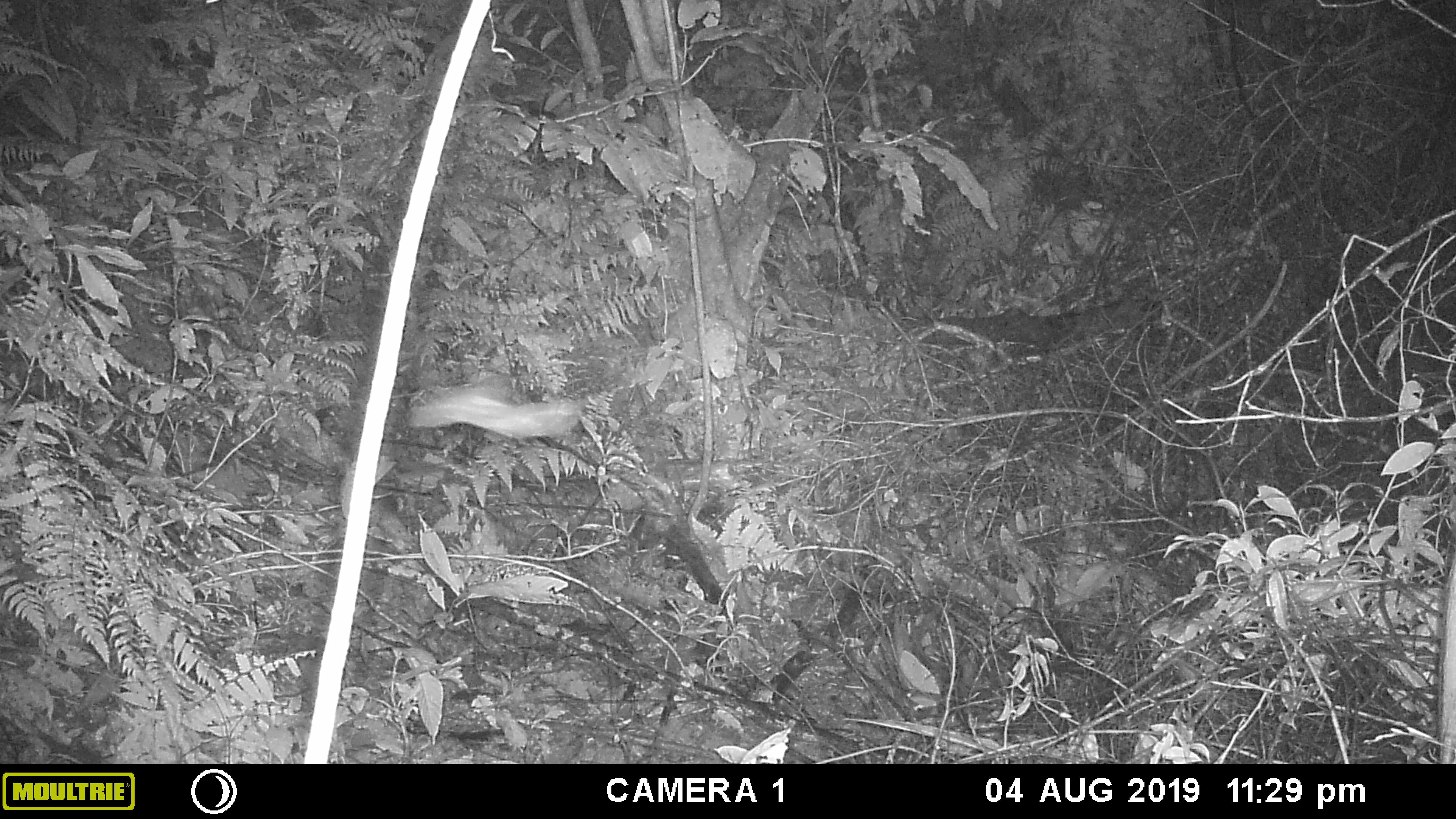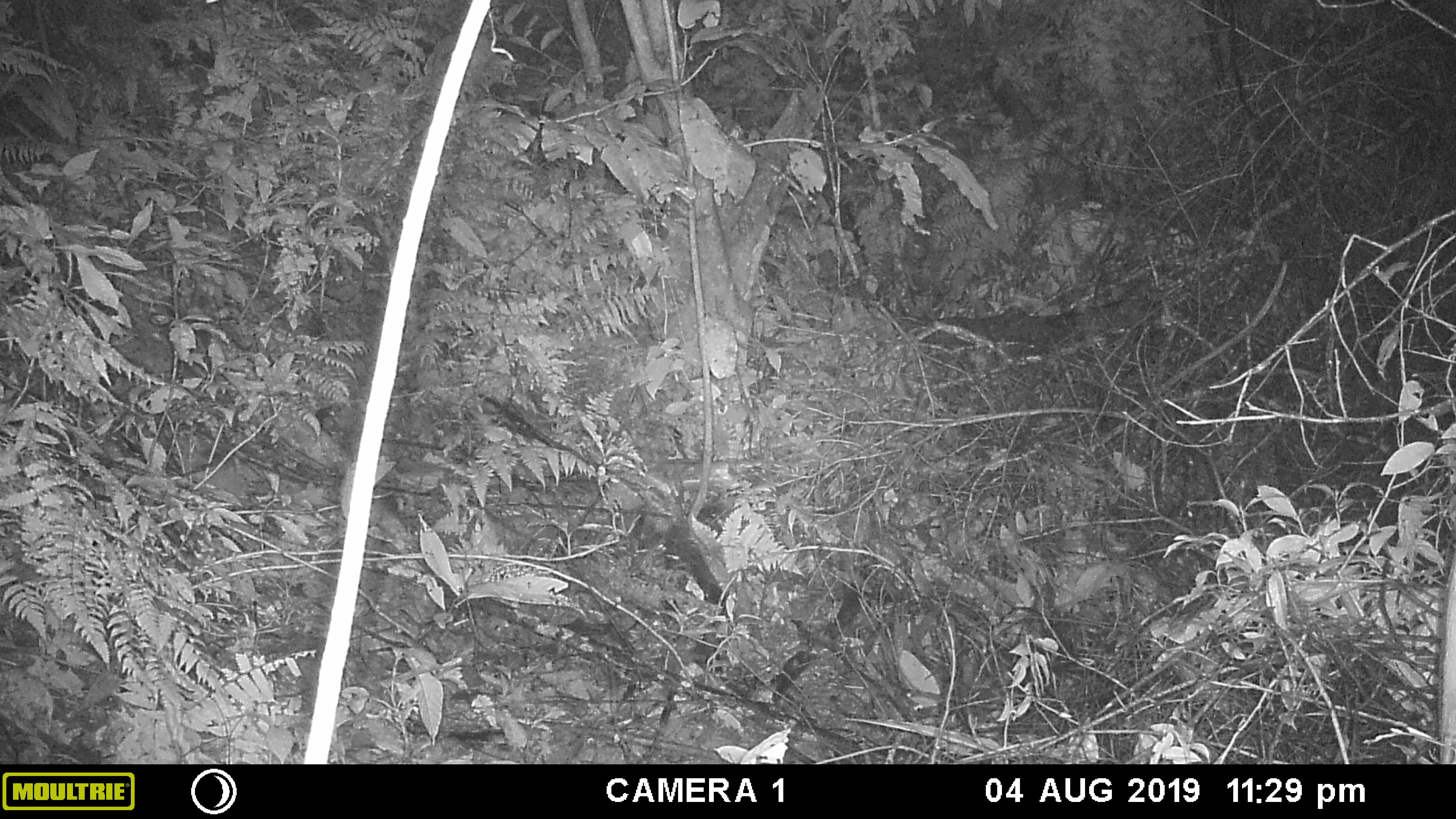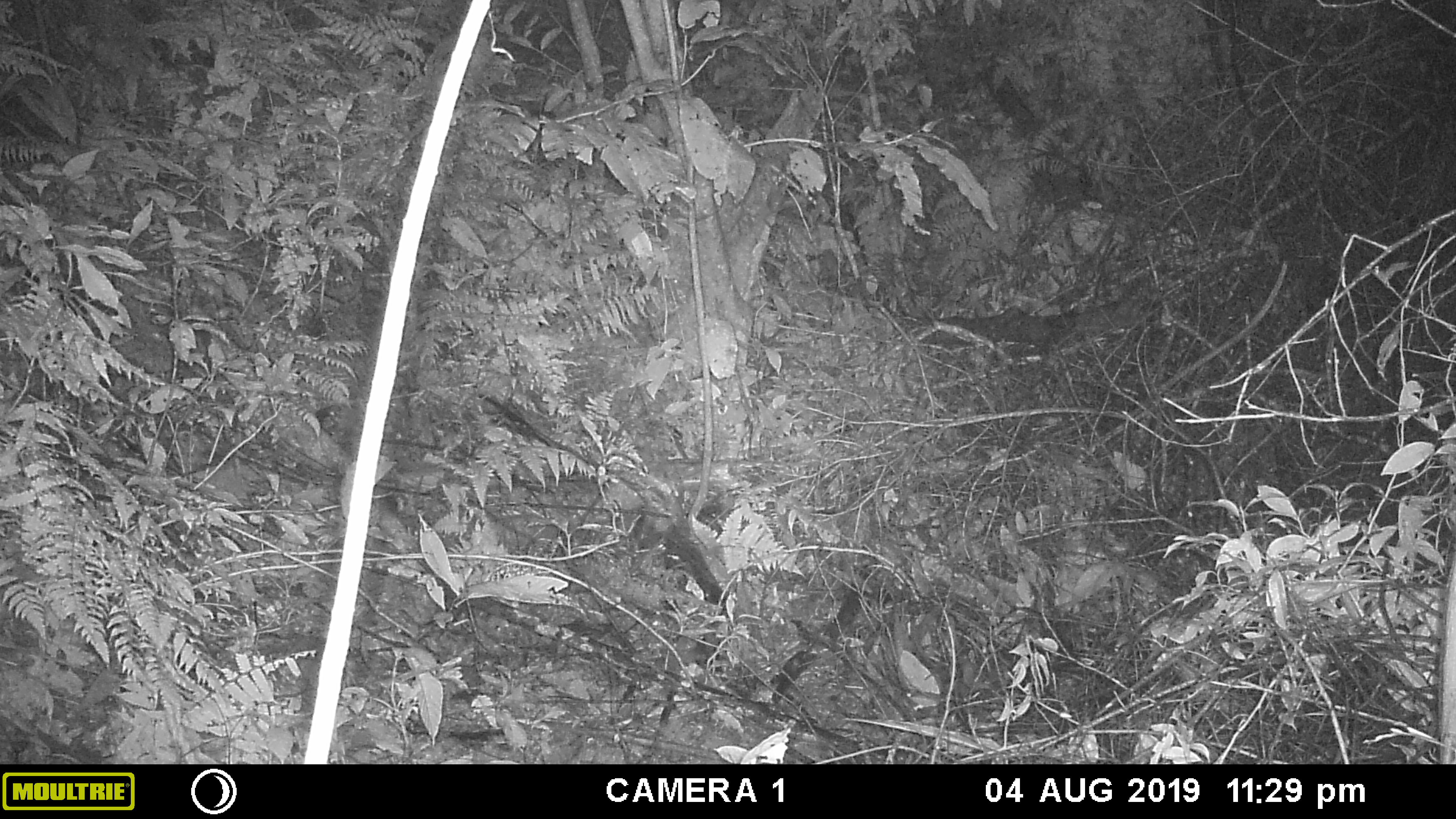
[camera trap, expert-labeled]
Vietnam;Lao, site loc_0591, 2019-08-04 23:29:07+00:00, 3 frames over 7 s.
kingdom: Animalia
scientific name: Animalia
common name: animal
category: unidentified animal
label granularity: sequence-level